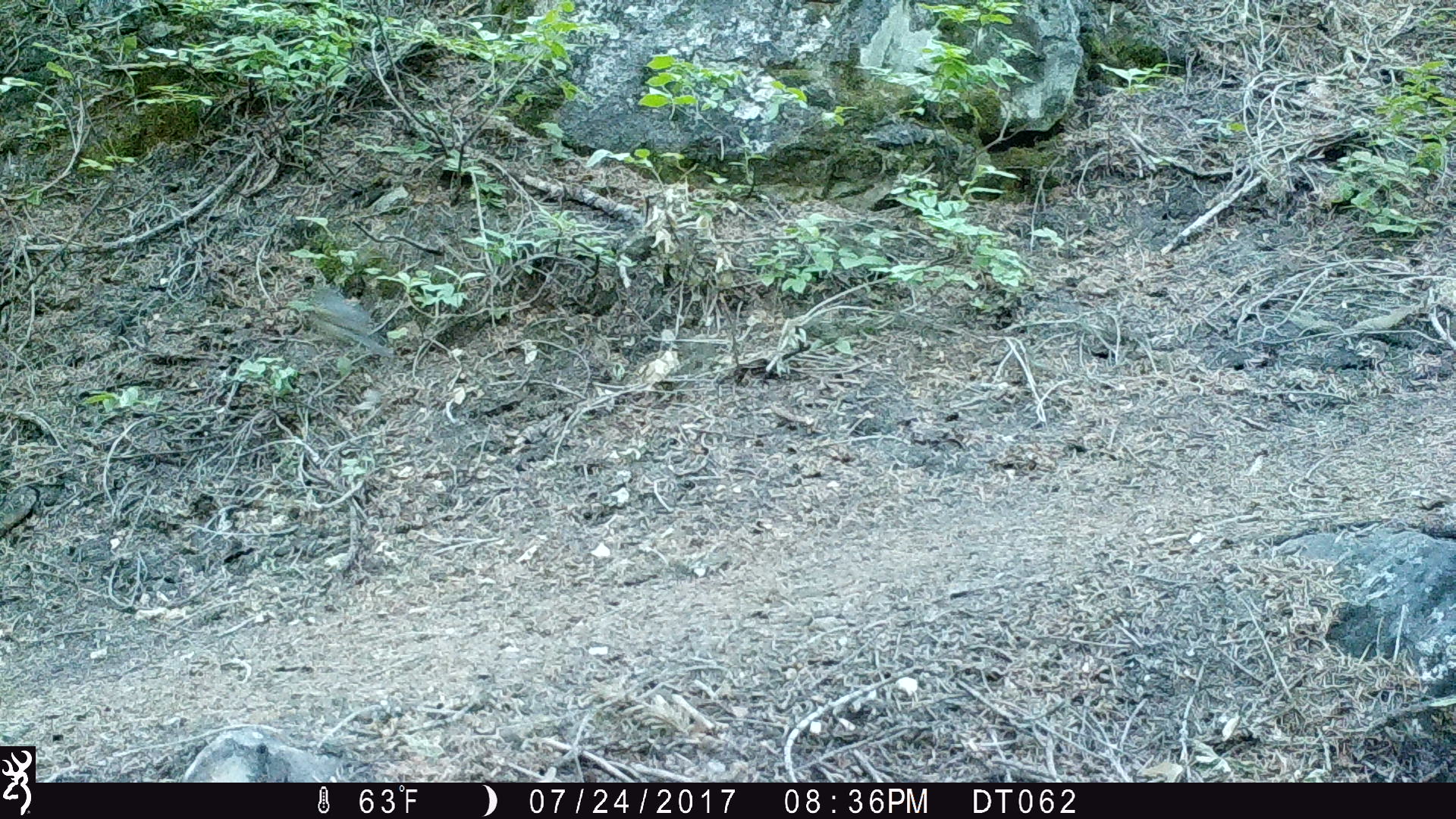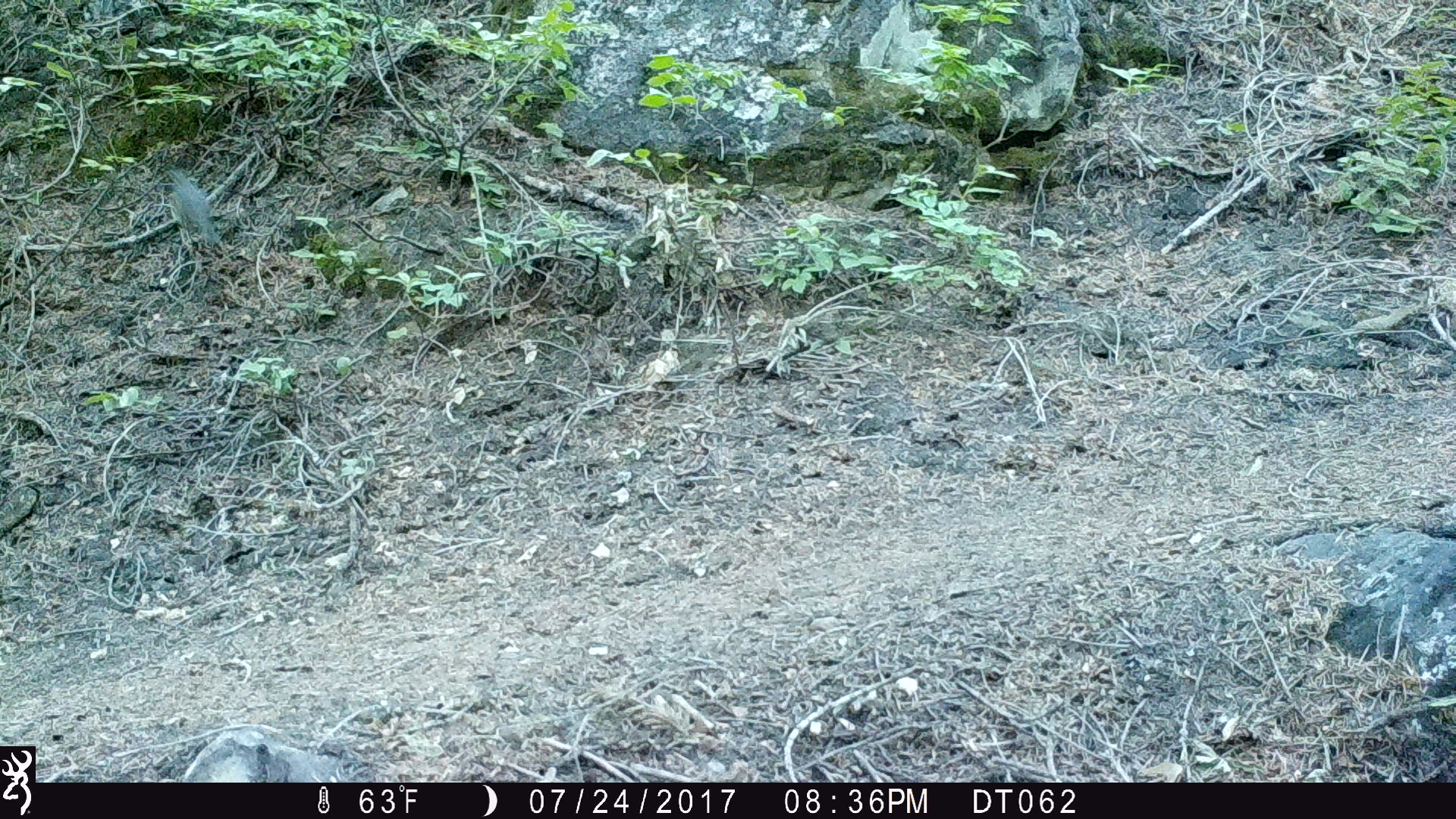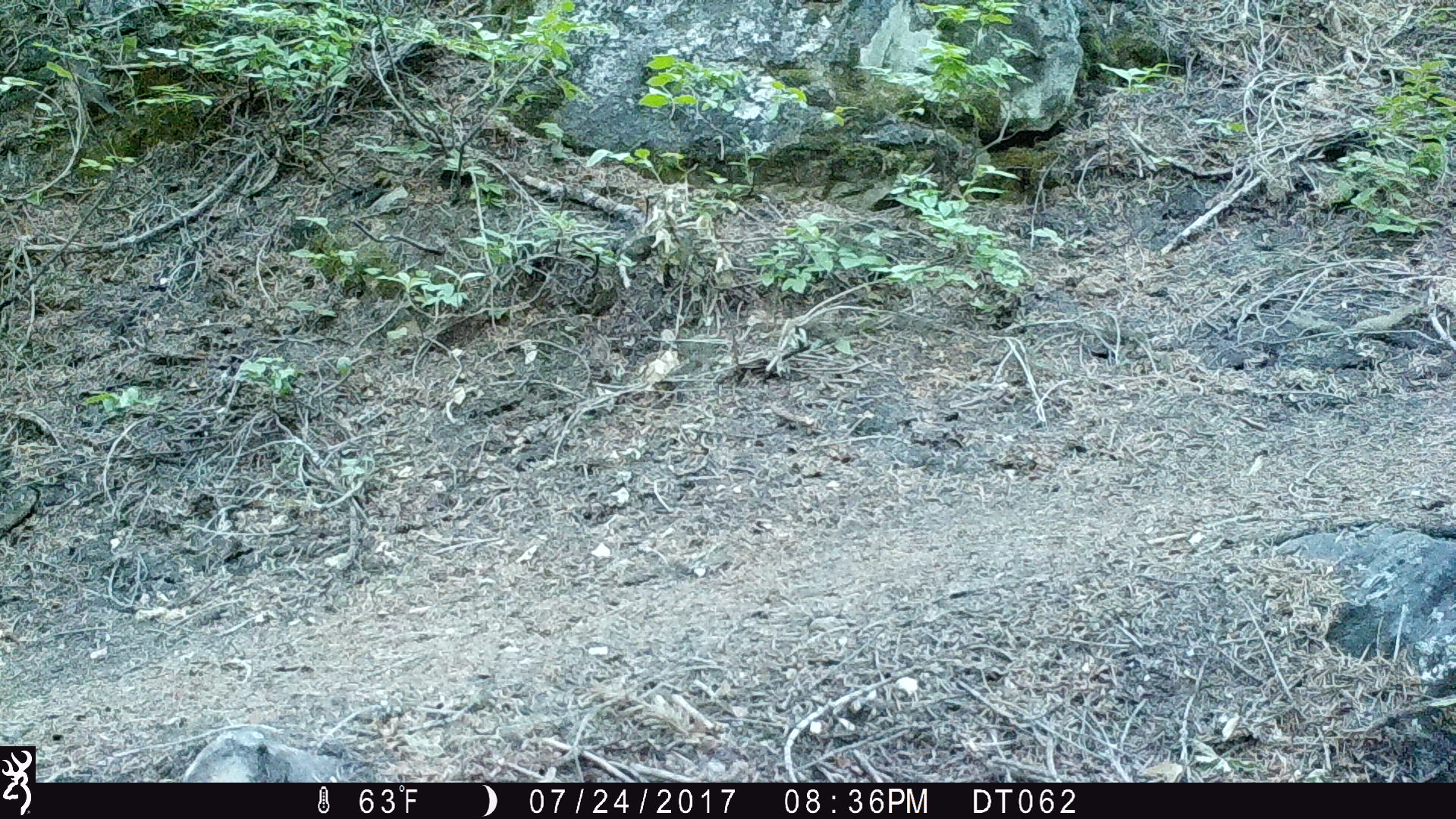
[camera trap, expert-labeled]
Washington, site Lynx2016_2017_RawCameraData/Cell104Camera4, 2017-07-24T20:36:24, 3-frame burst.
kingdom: Animalia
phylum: Chordata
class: Aves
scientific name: Aves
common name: birds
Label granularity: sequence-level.